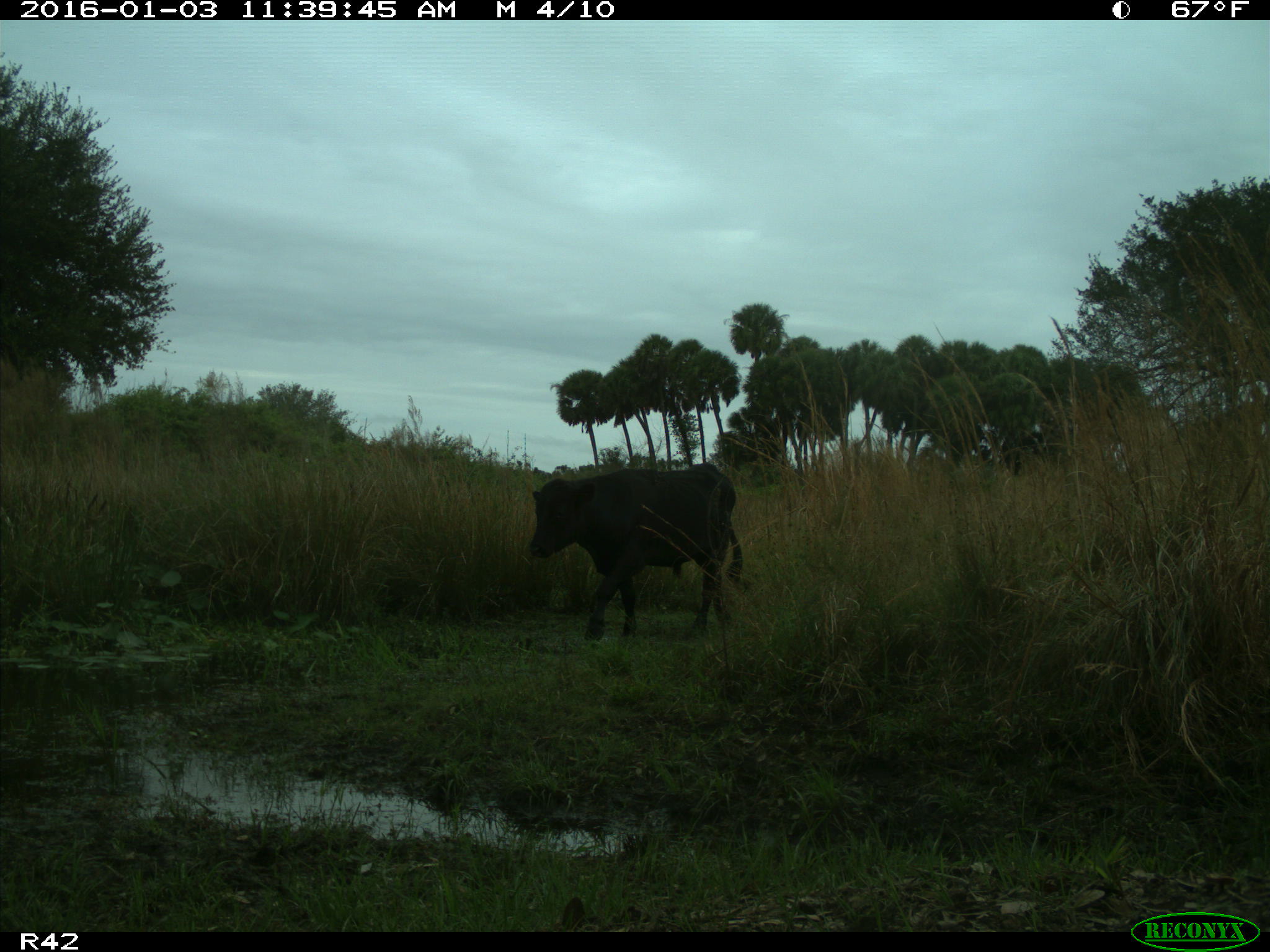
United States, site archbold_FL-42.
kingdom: Animalia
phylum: Chordata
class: Mammalia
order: Artiodactyla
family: Bovidae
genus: Bos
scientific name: Bos taurus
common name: domestic cow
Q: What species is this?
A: Bos taurus (domestic cow).